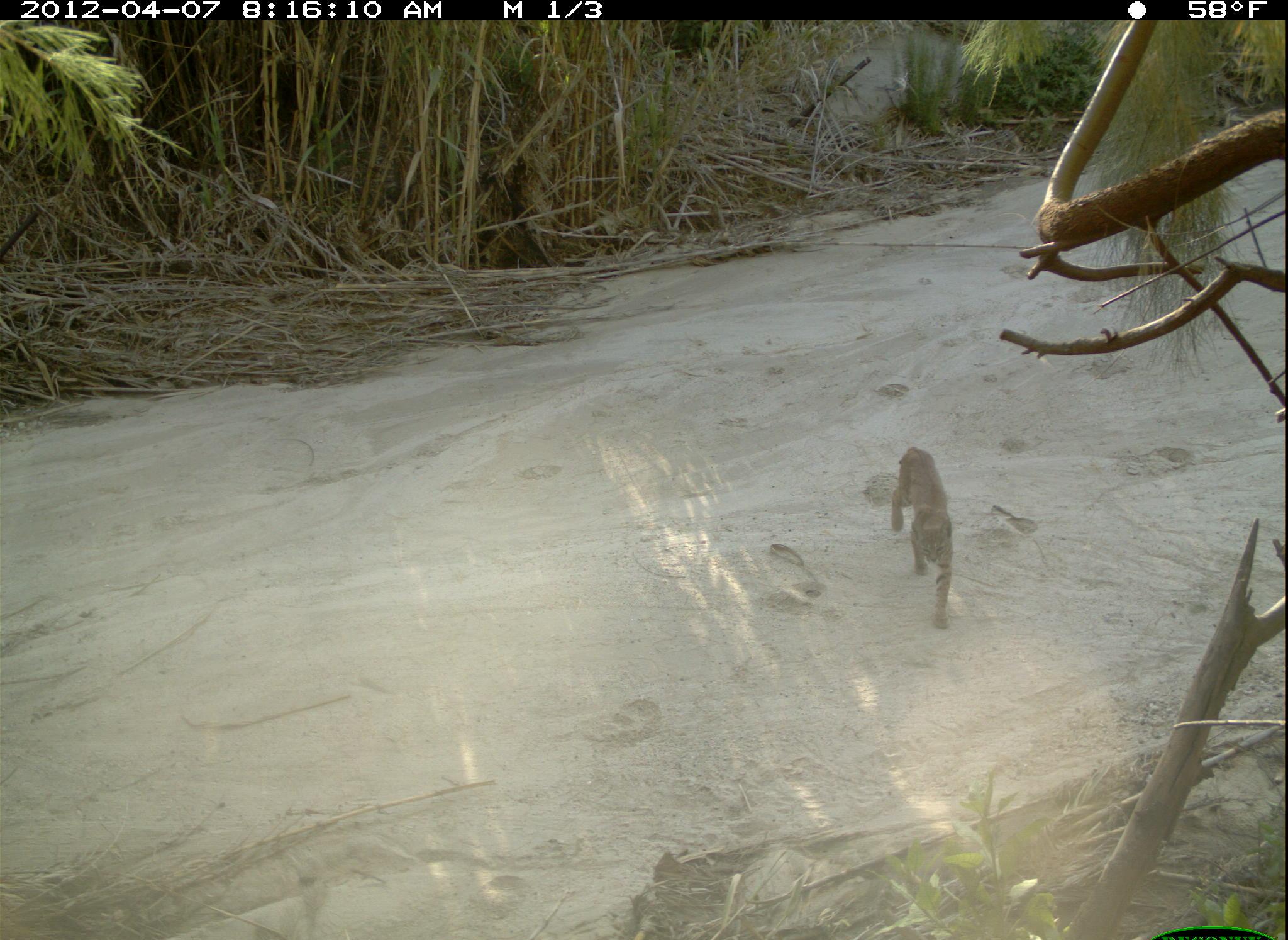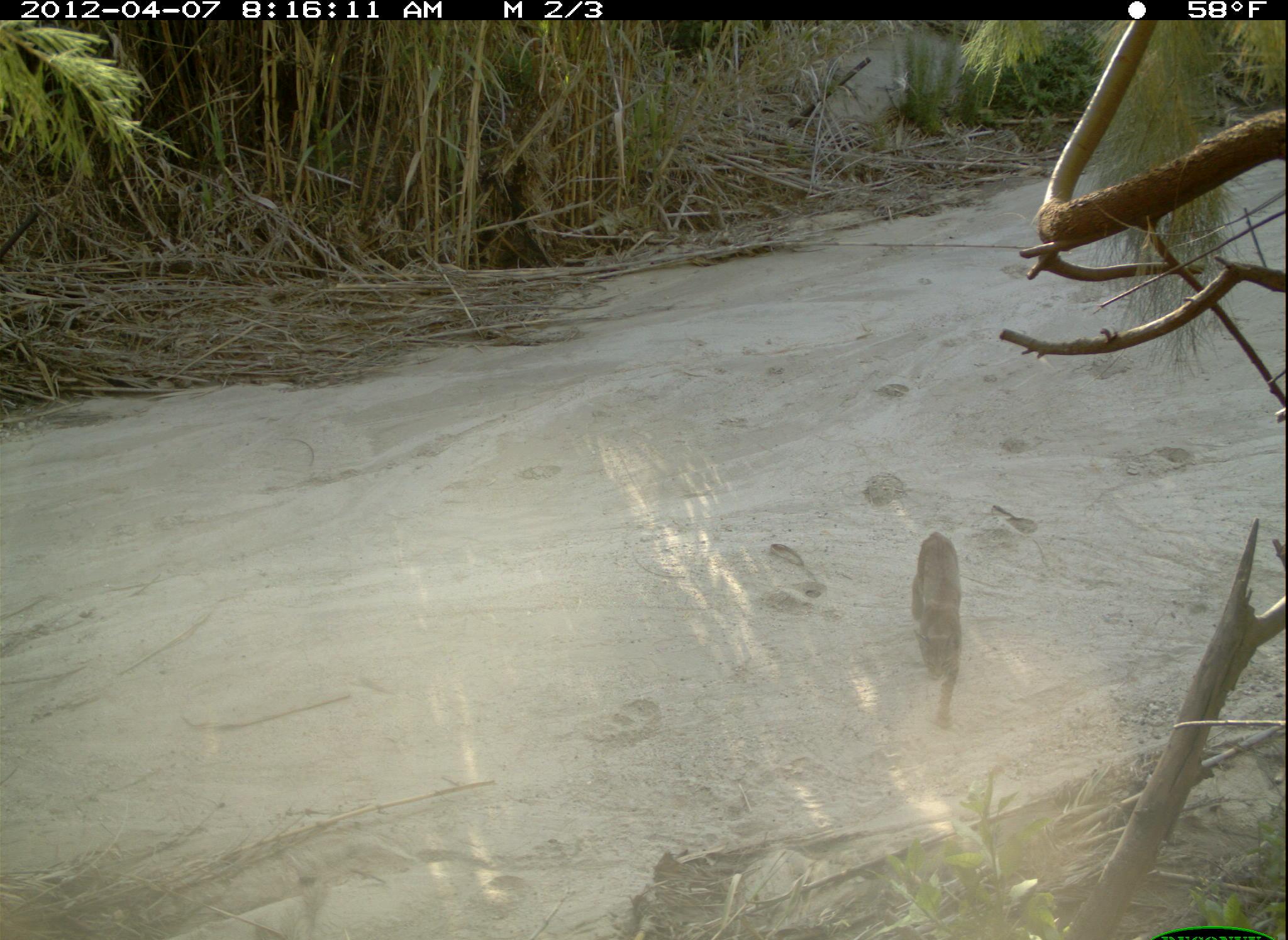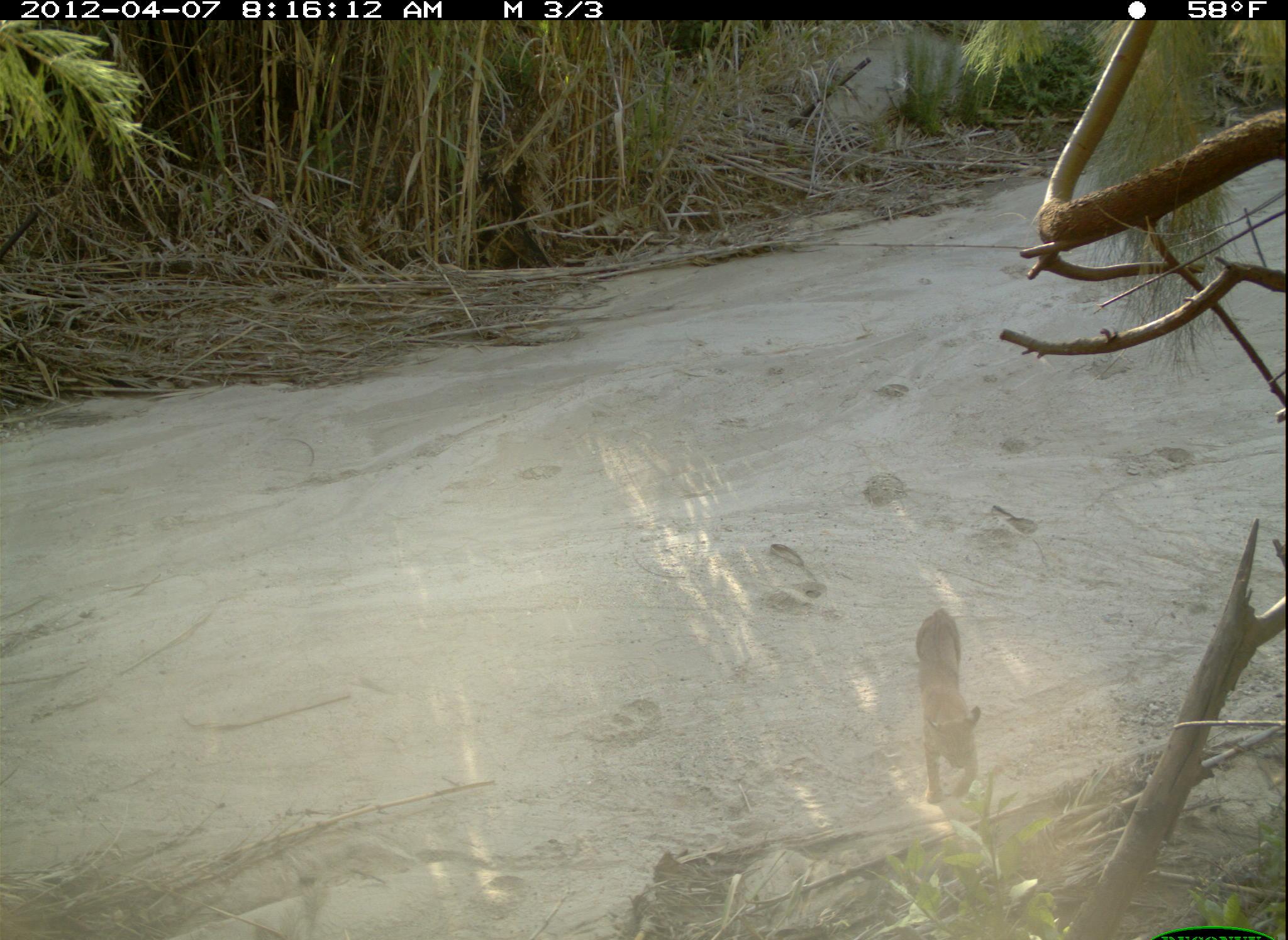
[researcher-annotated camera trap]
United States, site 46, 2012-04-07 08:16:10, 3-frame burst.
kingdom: Animalia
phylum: Chordata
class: Mammalia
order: Carnivora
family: Felidae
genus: Lynx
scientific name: Lynx rufus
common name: bobcat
Bobcat (Lynx rufus).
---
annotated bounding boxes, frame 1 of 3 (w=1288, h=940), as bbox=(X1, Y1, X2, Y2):
bobcat: bbox=(879, 440, 968, 639)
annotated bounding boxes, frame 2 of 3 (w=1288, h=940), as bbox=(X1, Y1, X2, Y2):
bobcat: bbox=(900, 523, 968, 734)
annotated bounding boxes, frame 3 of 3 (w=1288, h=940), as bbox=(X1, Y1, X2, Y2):
bobcat: bbox=(902, 598, 1002, 825)